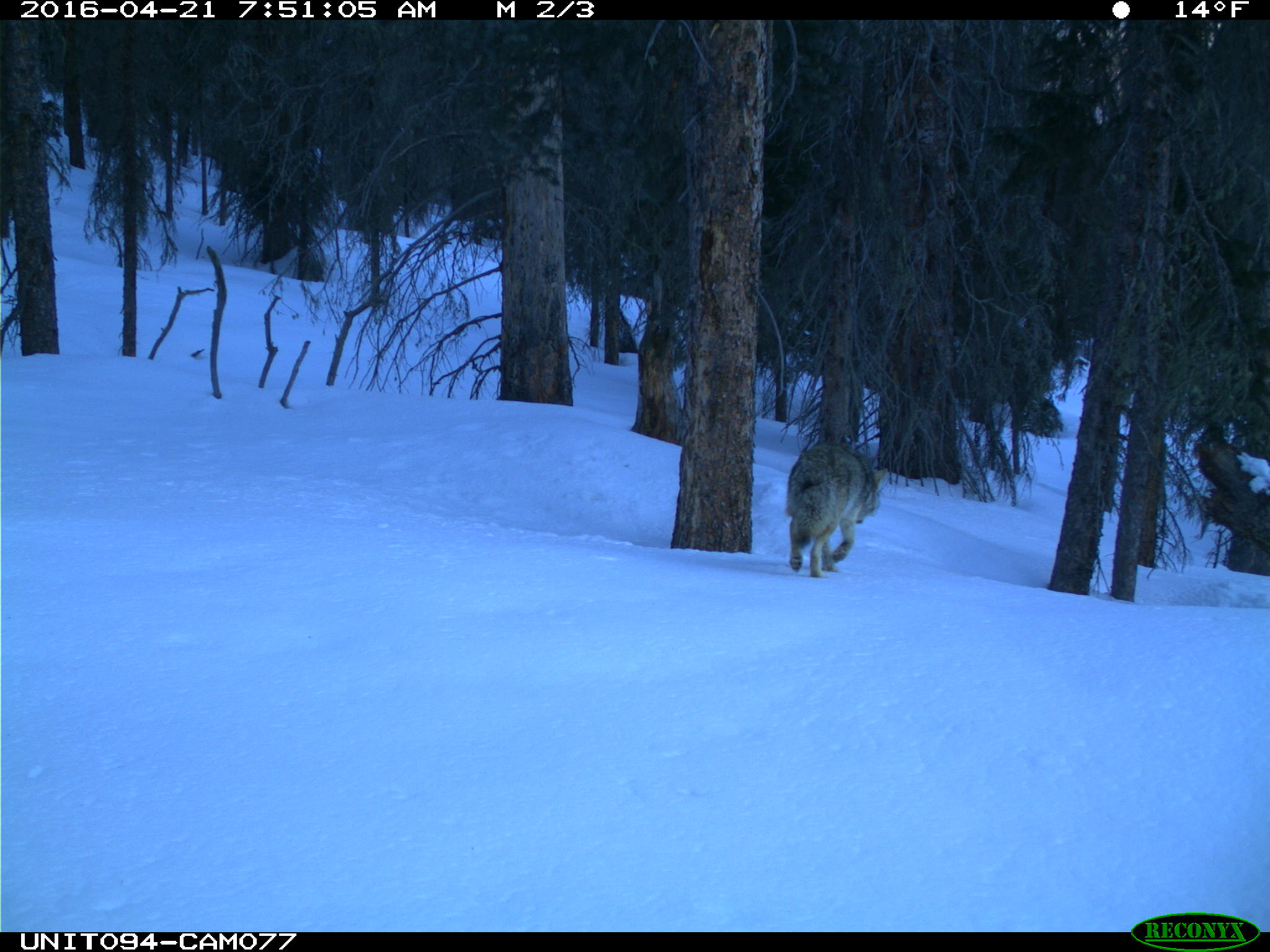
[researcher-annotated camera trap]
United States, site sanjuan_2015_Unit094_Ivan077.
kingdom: Animalia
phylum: Chordata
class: Mammalia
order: Carnivora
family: Canidae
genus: Canis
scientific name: Canis latrans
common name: coyote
Canis latrans (coyote).